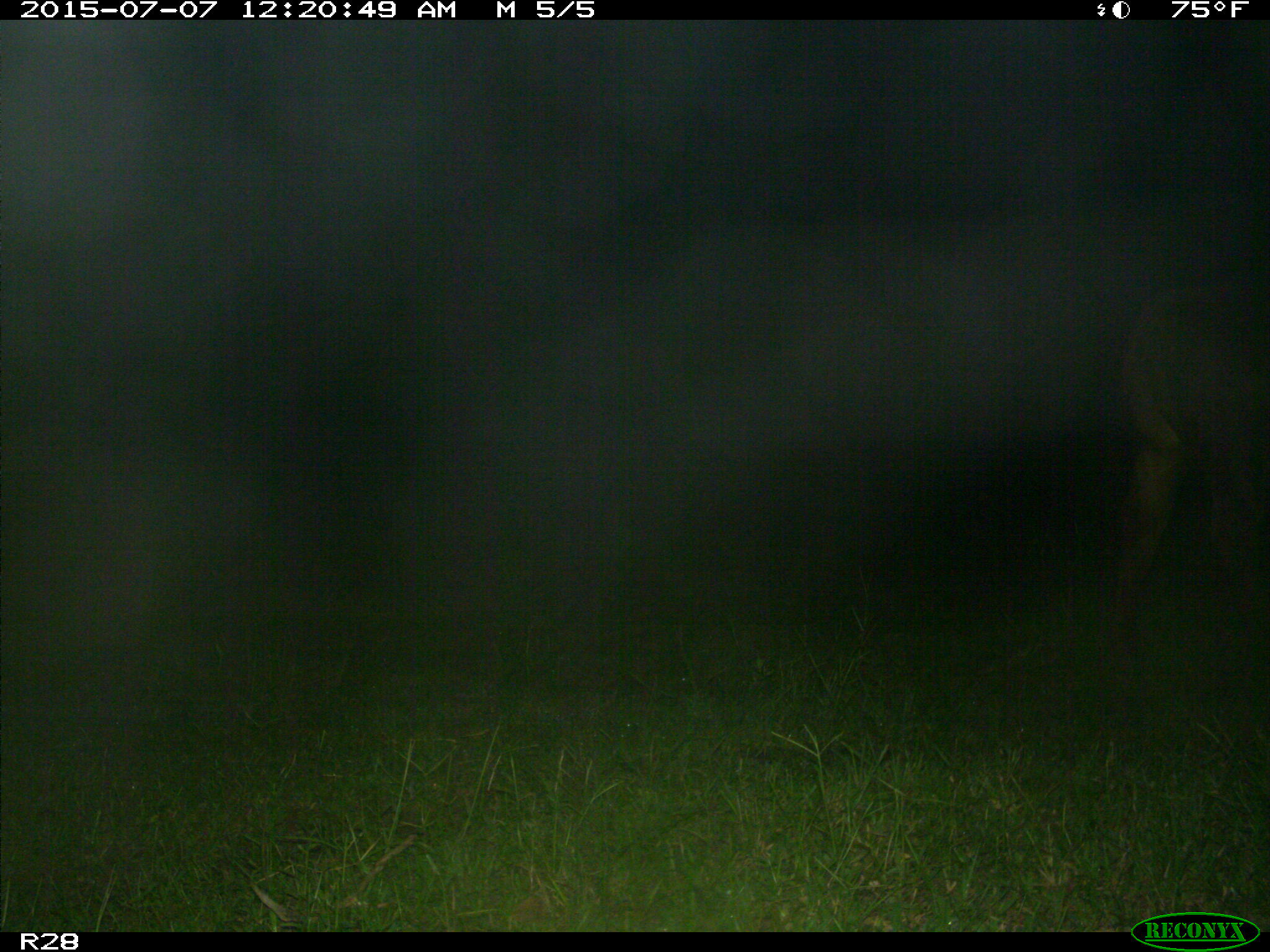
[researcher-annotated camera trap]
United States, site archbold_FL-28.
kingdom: Animalia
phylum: Chordata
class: Mammalia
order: Artiodactyla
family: Bovidae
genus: Bos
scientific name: Bos taurus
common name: domestic cow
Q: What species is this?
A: Bos taurus (domestic cow).